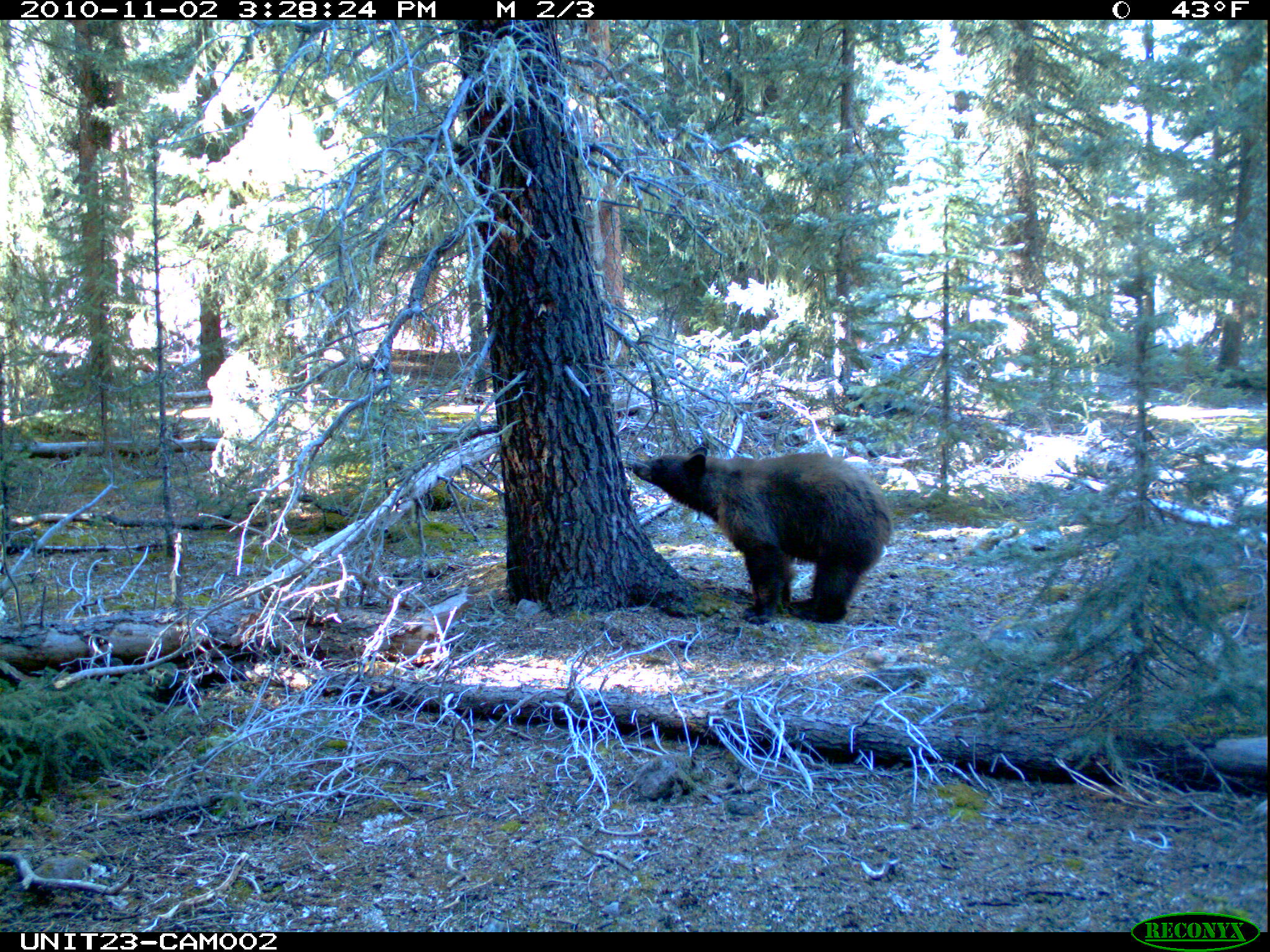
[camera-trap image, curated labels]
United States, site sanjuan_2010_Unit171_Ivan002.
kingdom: Animalia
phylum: Chordata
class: Mammalia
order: Carnivora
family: Ursidae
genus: Ursus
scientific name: Ursus americanus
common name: american black bear